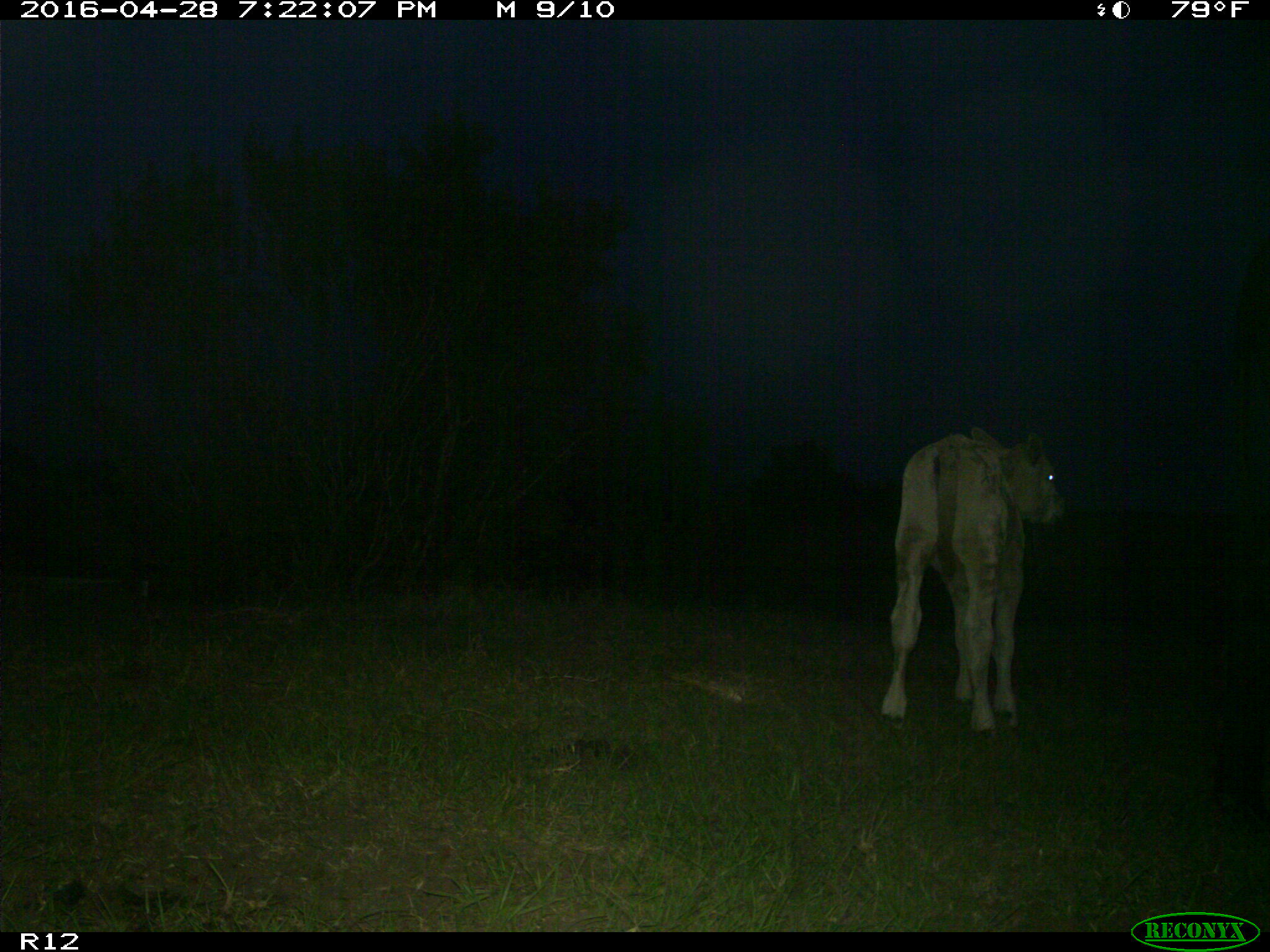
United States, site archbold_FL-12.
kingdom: Animalia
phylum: Chordata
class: Mammalia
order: Artiodactyla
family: Bovidae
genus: Bos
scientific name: Bos taurus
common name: domestic cow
Bos taurus (domestic cow).